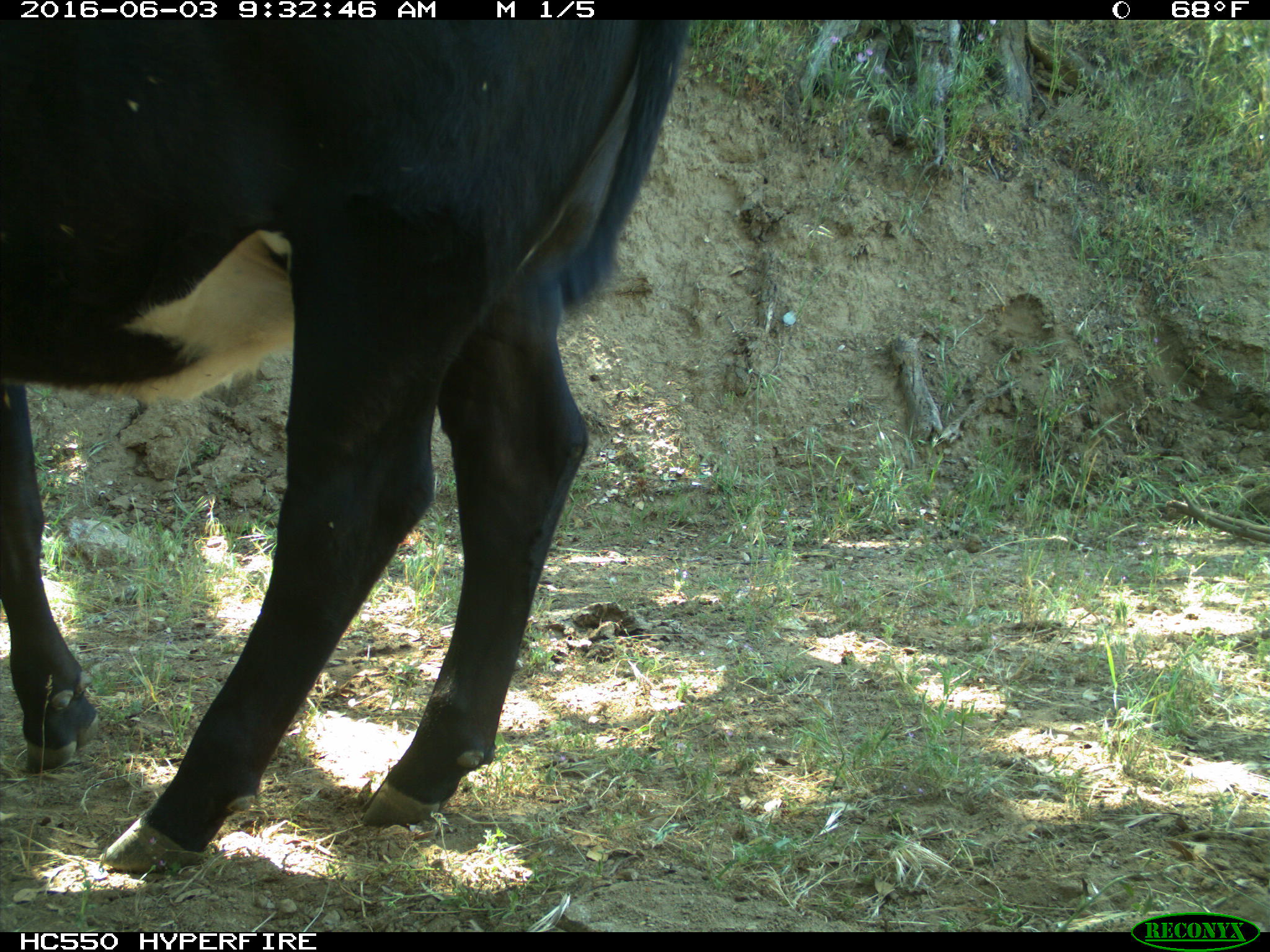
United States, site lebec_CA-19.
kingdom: Animalia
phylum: Chordata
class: Mammalia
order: Artiodactyla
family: Bovidae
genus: Bos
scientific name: Bos taurus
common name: domestic cow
Bos taurus (domestic cow).